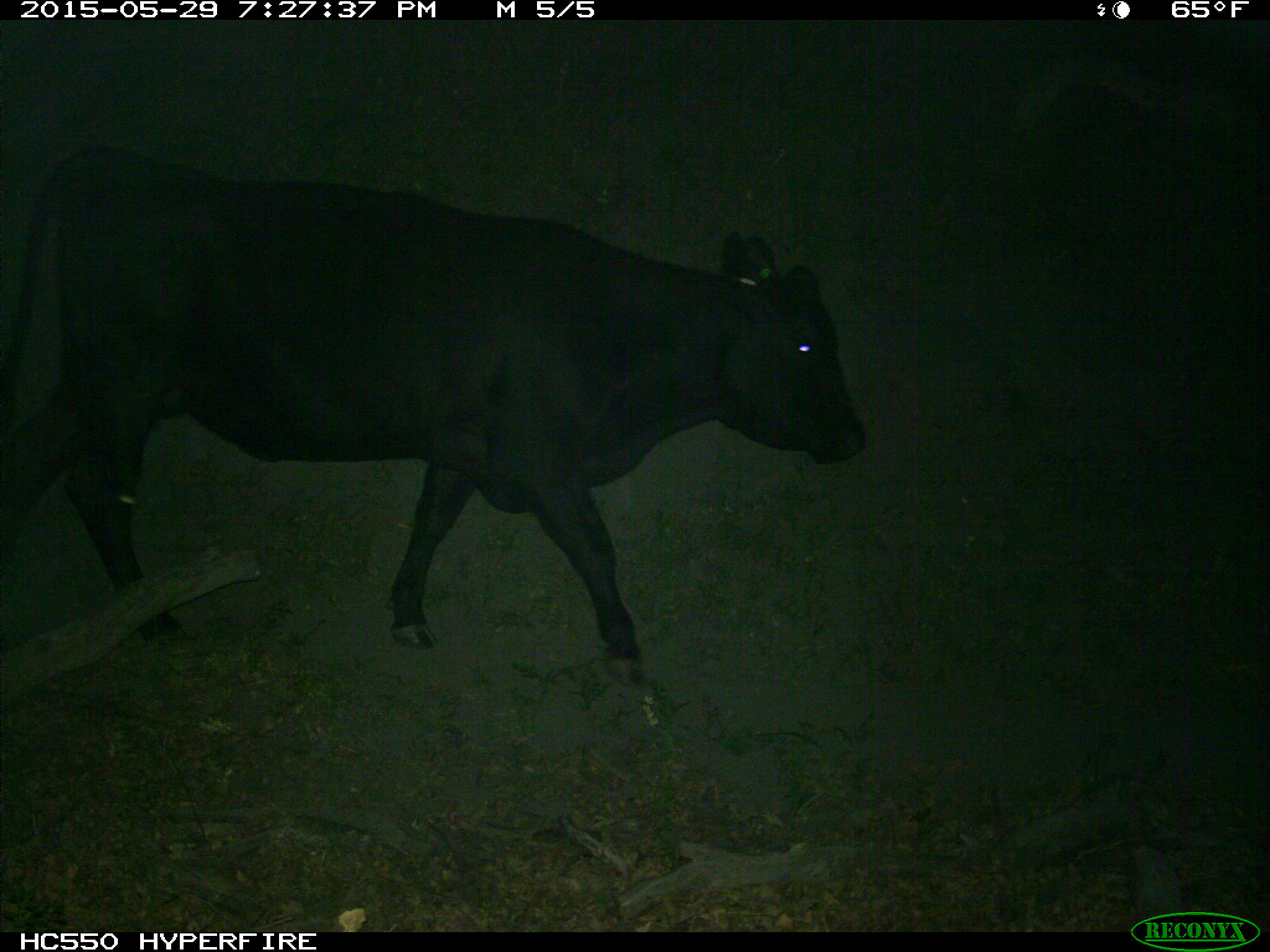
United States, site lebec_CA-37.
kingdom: Animalia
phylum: Chordata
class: Mammalia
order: Artiodactyla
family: Bovidae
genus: Bos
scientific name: Bos taurus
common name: domestic cow